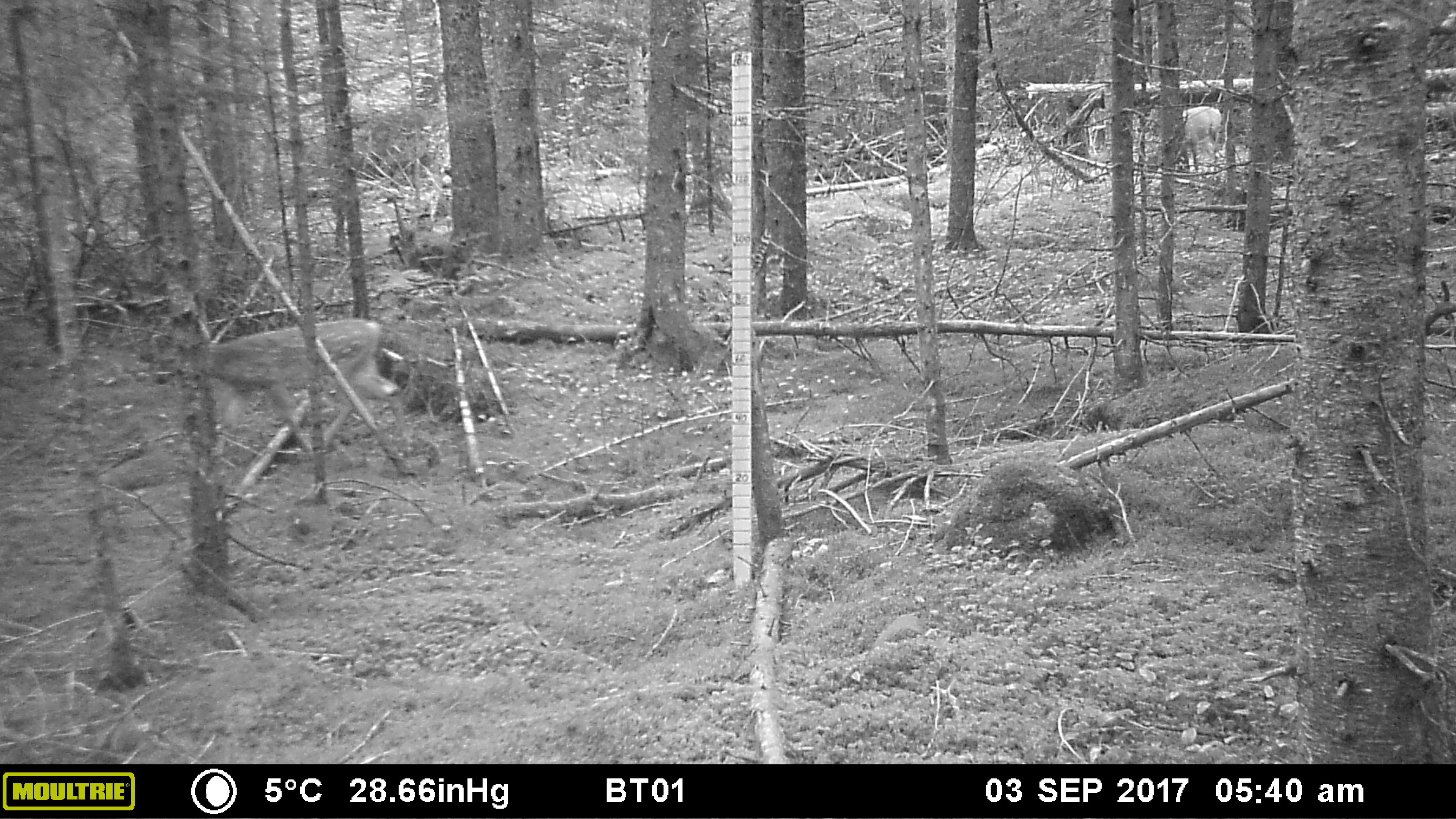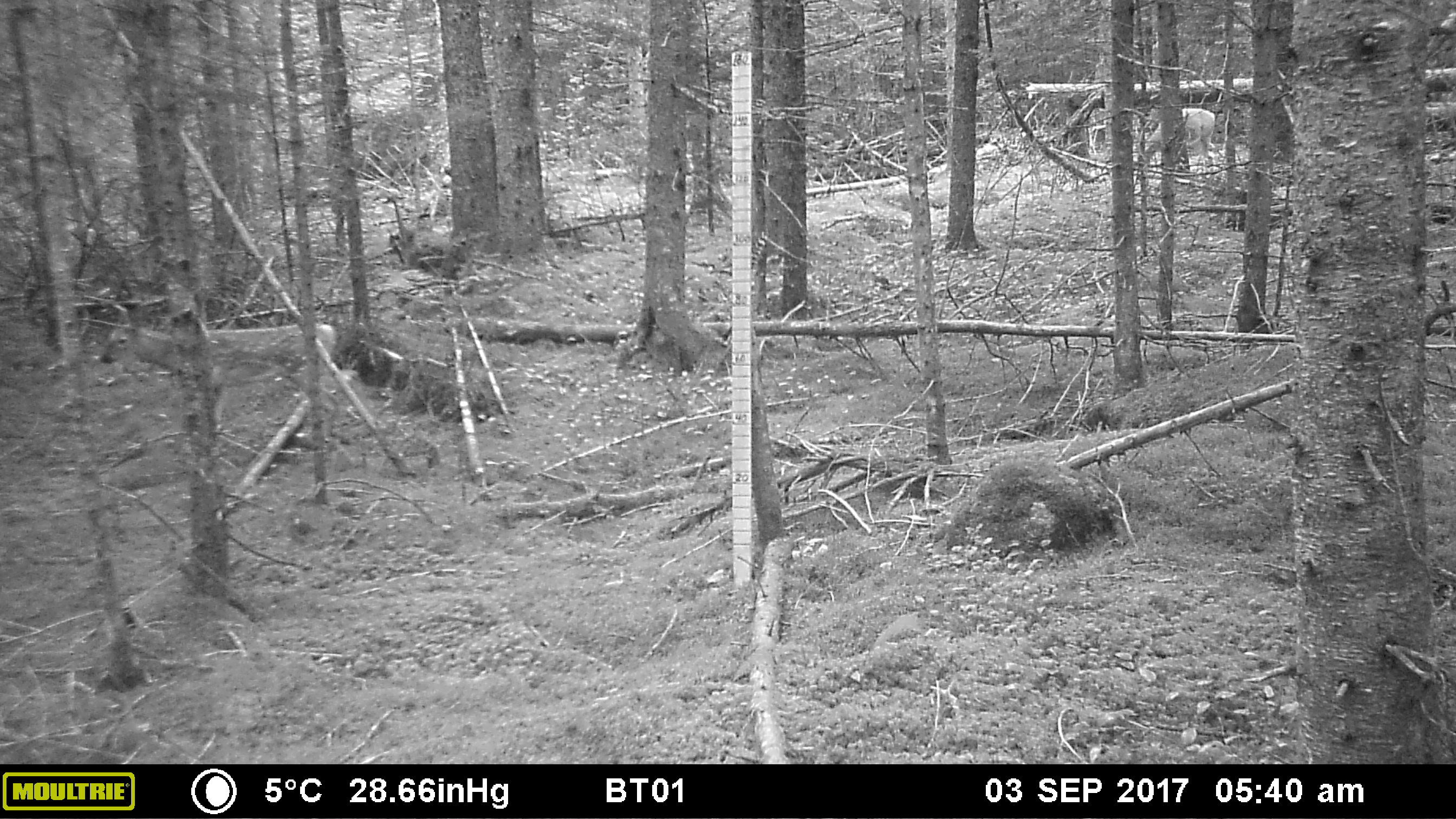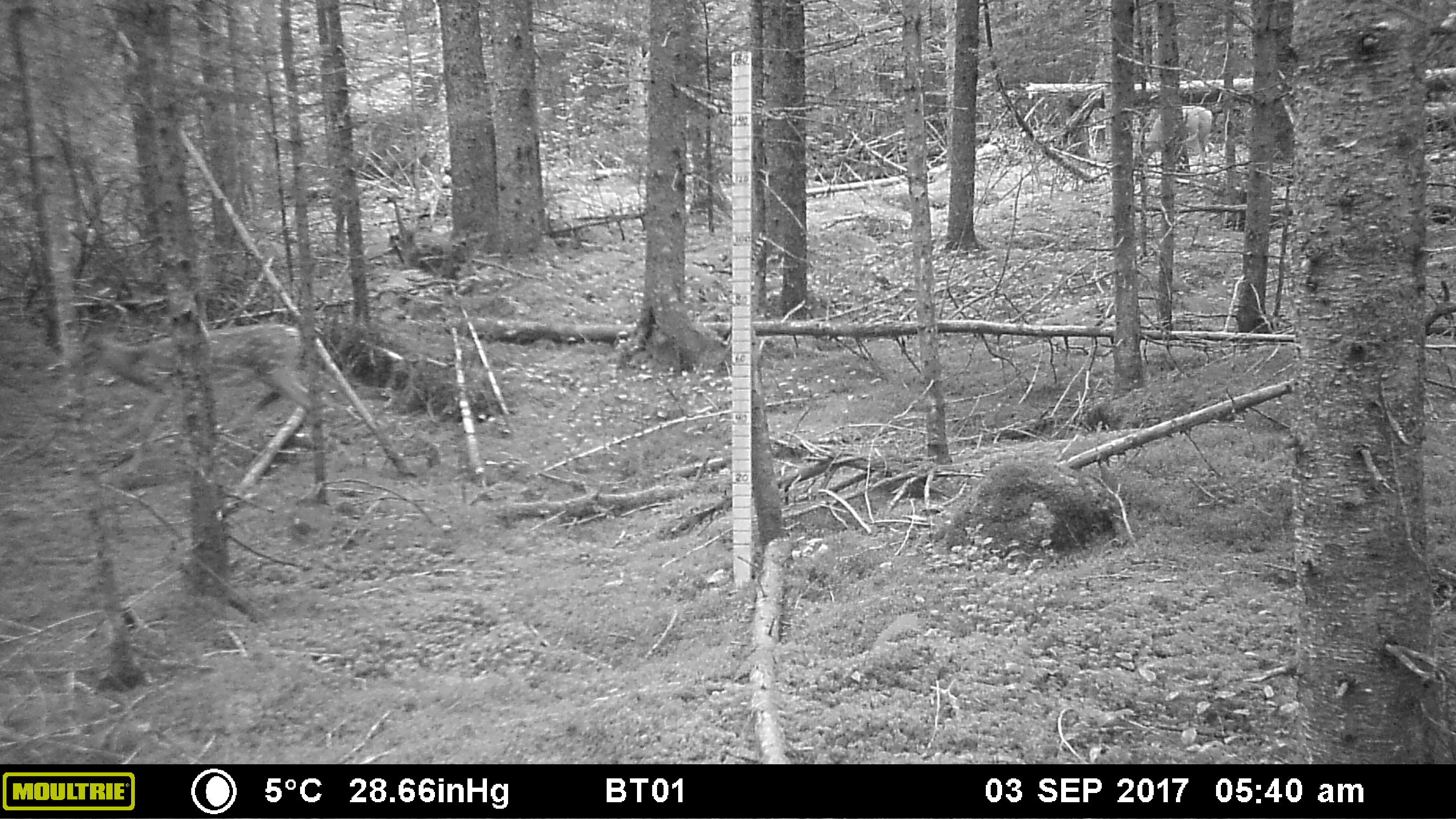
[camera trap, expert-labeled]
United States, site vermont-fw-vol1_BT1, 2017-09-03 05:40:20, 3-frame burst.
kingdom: Animalia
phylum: Chordata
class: Mammalia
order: Artiodactyla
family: Cervidae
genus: Odocoileus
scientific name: Odocoileus virginianus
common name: white-tailed deer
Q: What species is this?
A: White-tailed deer (Odocoileus virginianus).